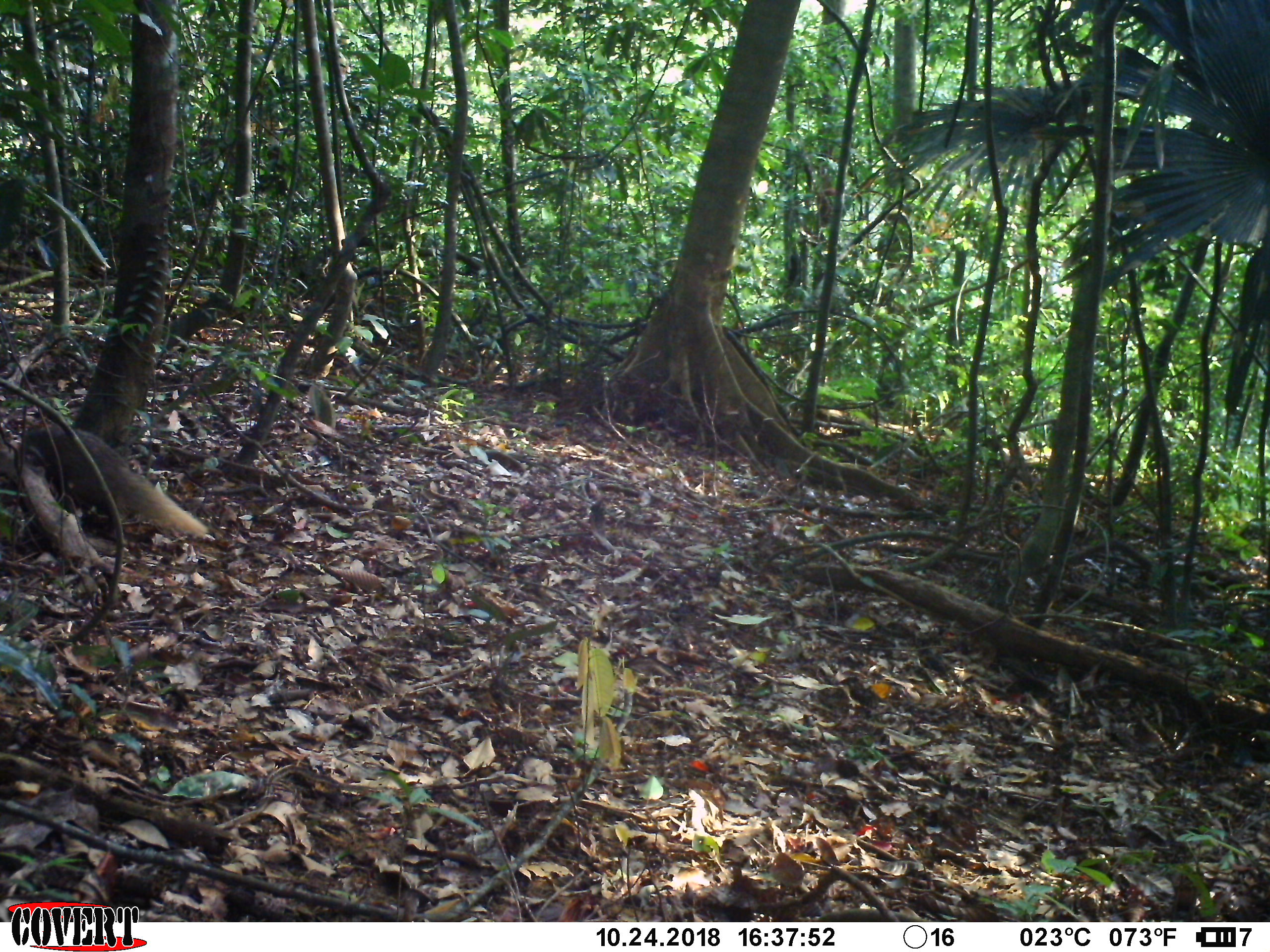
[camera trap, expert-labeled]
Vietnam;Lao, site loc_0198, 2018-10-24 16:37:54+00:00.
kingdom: Animalia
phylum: Chordata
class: Mammalia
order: Carnivora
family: Herpestidae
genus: Urva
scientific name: Urva urva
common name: crab-eating mongoose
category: crab eating mongoose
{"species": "crab eating mongoose (crab-eating mongoose) (Urva urva)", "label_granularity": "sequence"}